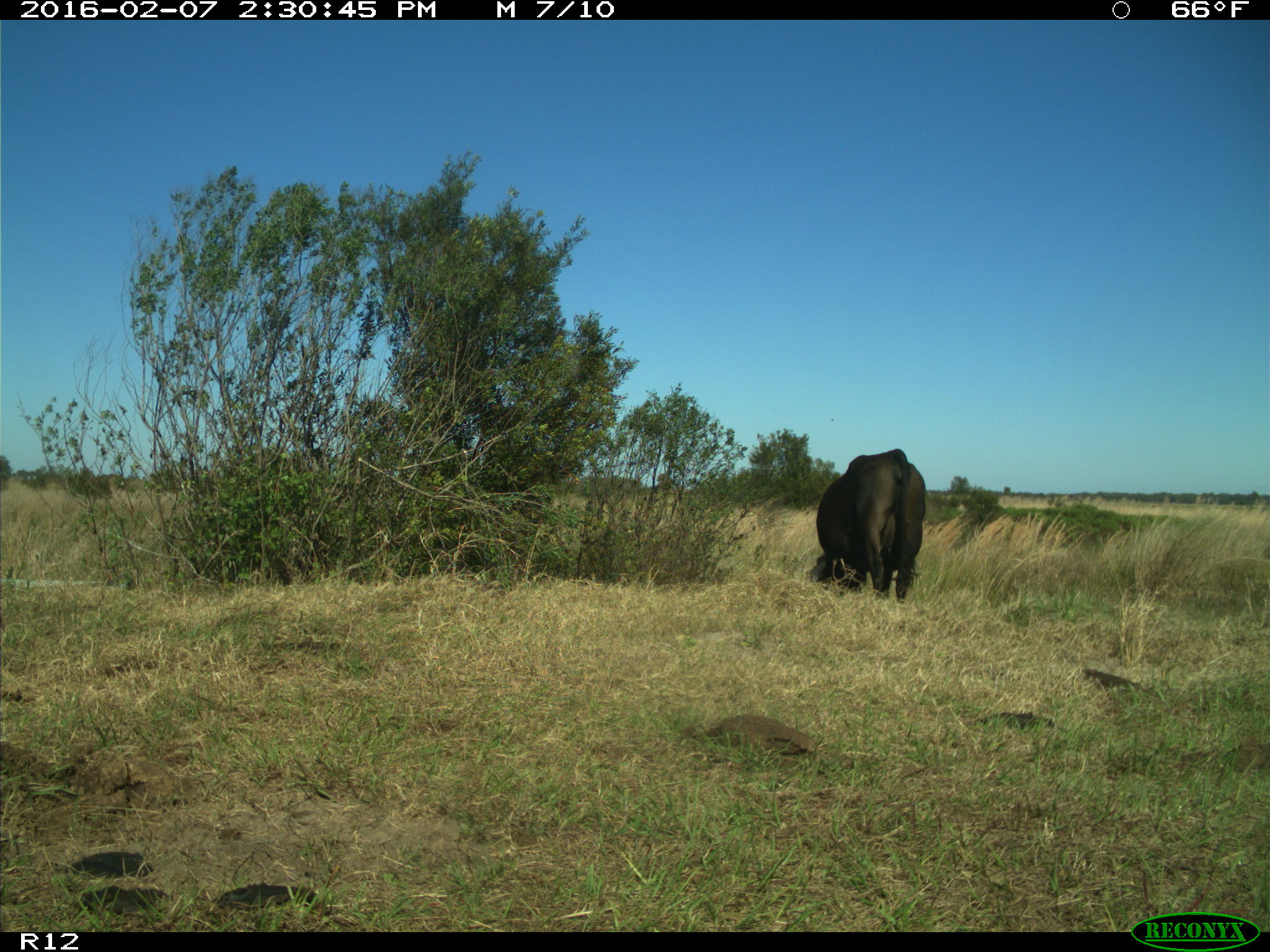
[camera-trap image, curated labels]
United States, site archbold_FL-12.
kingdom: Animalia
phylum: Chordata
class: Mammalia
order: Artiodactyla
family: Bovidae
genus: Bos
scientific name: Bos taurus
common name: domestic cow